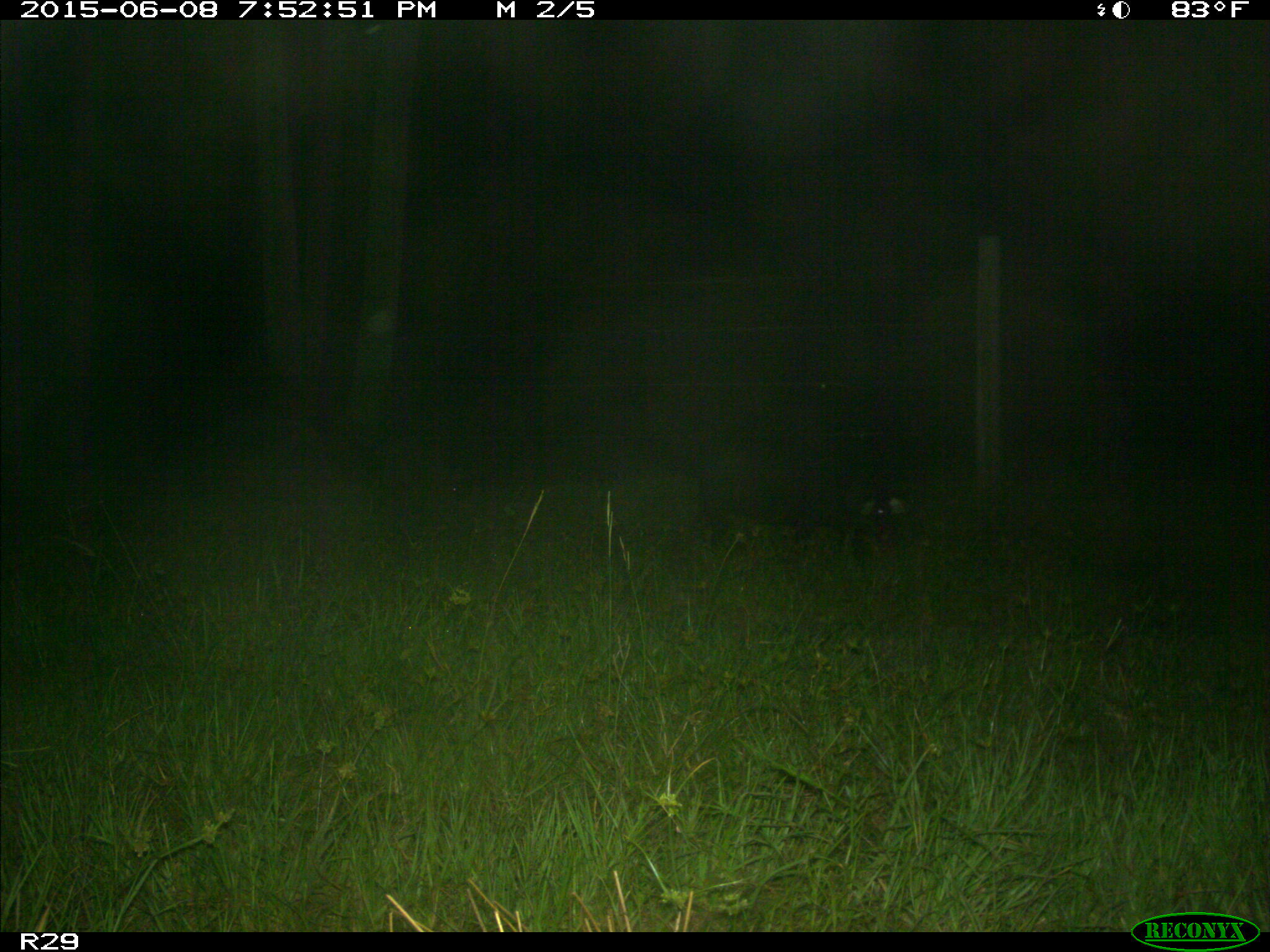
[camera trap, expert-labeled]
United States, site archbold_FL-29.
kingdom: Animalia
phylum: Chordata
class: Mammalia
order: Artiodactyla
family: Suidae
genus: Sus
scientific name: Sus scrofa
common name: wild boar